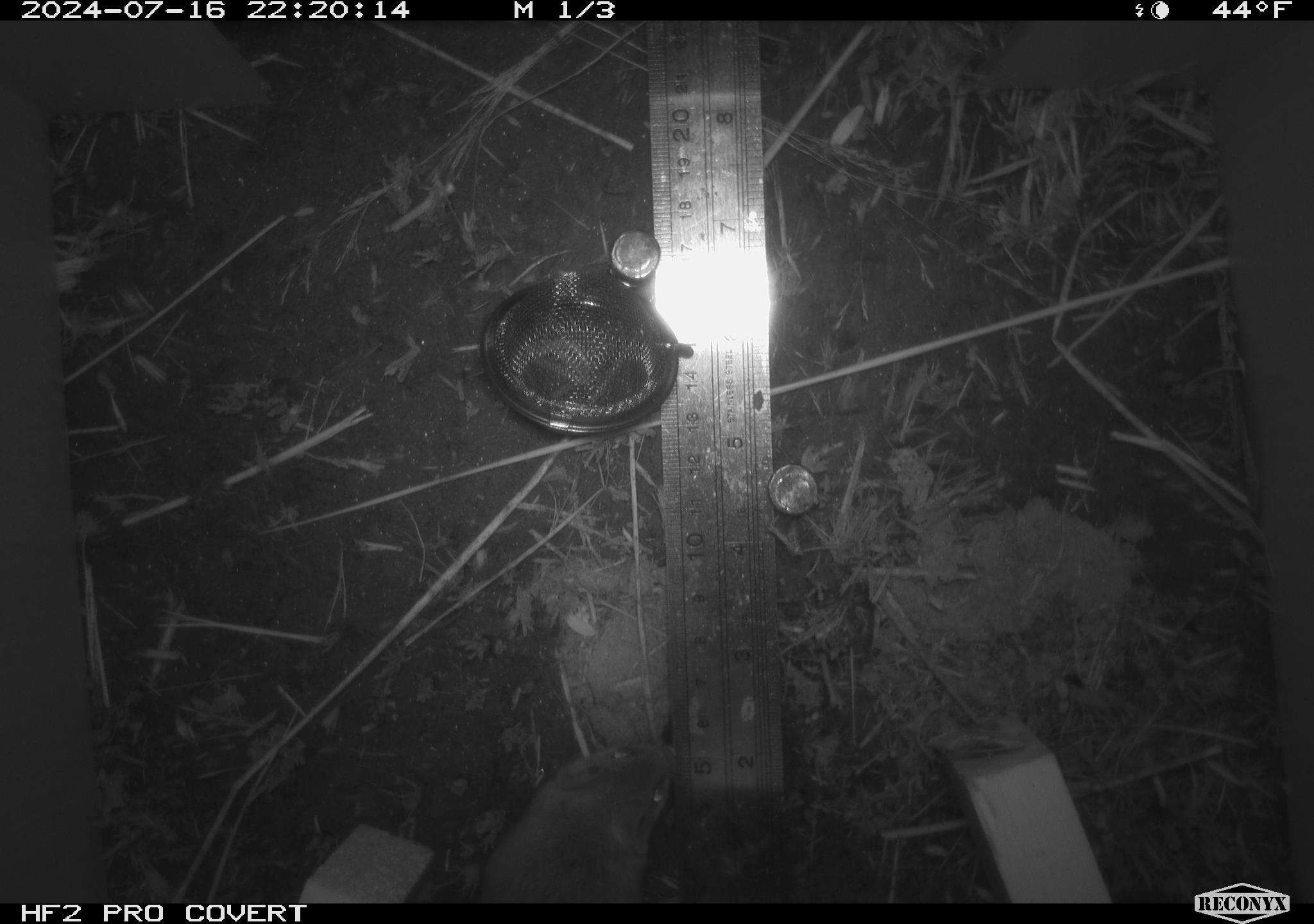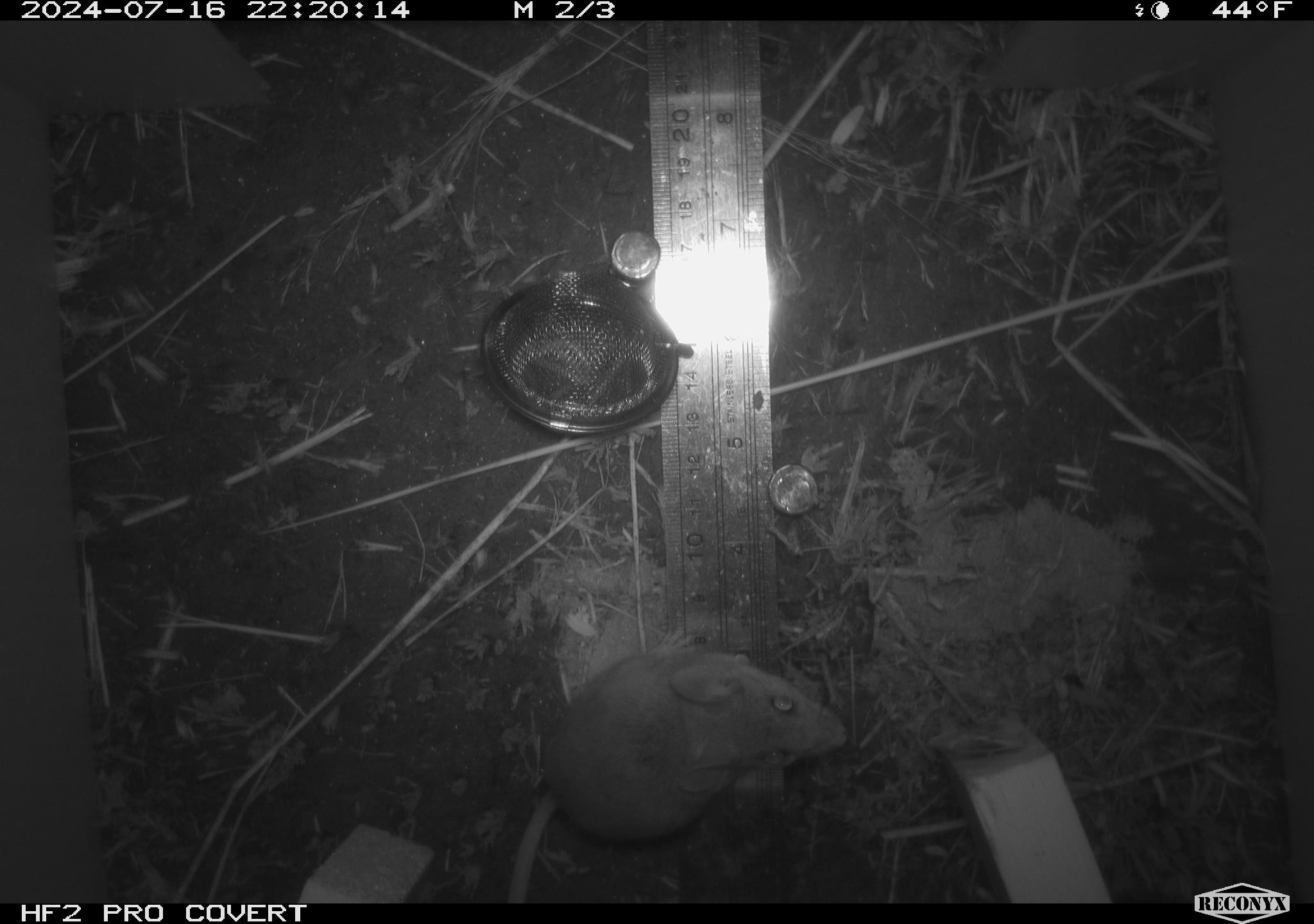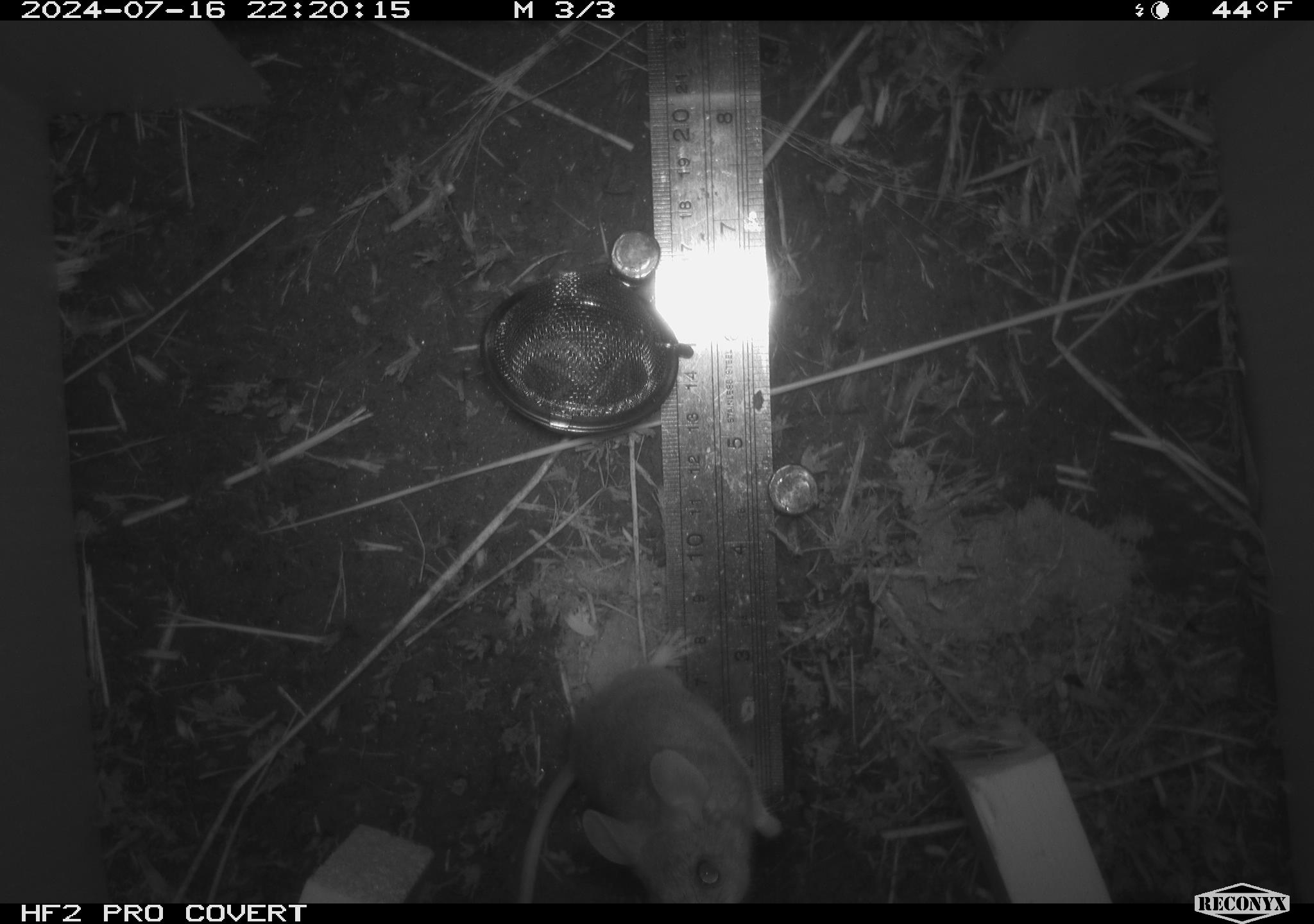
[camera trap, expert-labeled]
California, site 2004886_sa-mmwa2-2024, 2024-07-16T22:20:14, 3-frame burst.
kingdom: Animalia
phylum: Chordata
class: Mammalia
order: Rodentia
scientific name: Rodentia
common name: mouse species